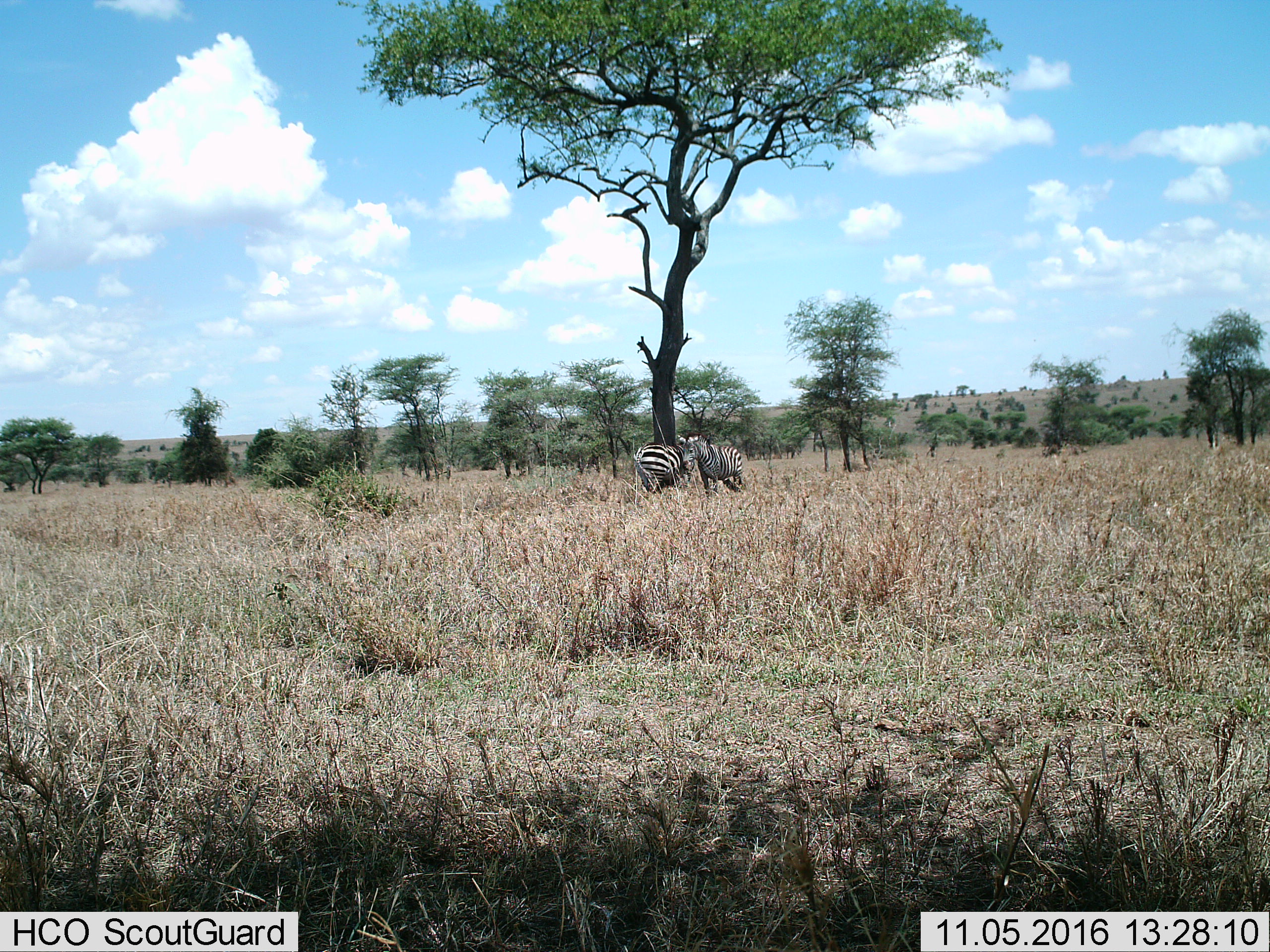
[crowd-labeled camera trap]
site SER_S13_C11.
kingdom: Animalia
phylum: Chordata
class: Mammalia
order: Perissodactyla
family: Equidae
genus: Equus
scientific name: Equus quagga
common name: plains zebra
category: zebraplains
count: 2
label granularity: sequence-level